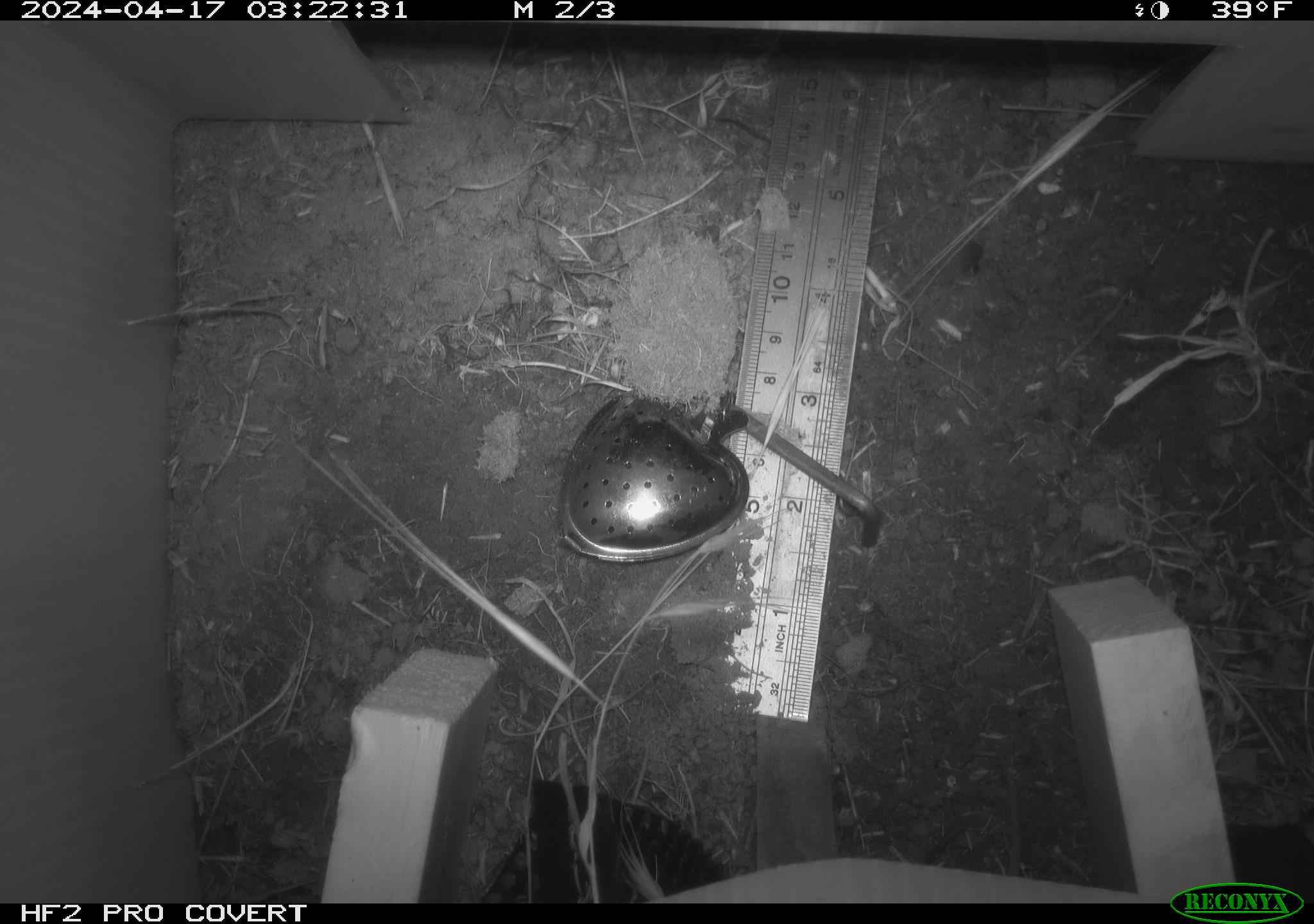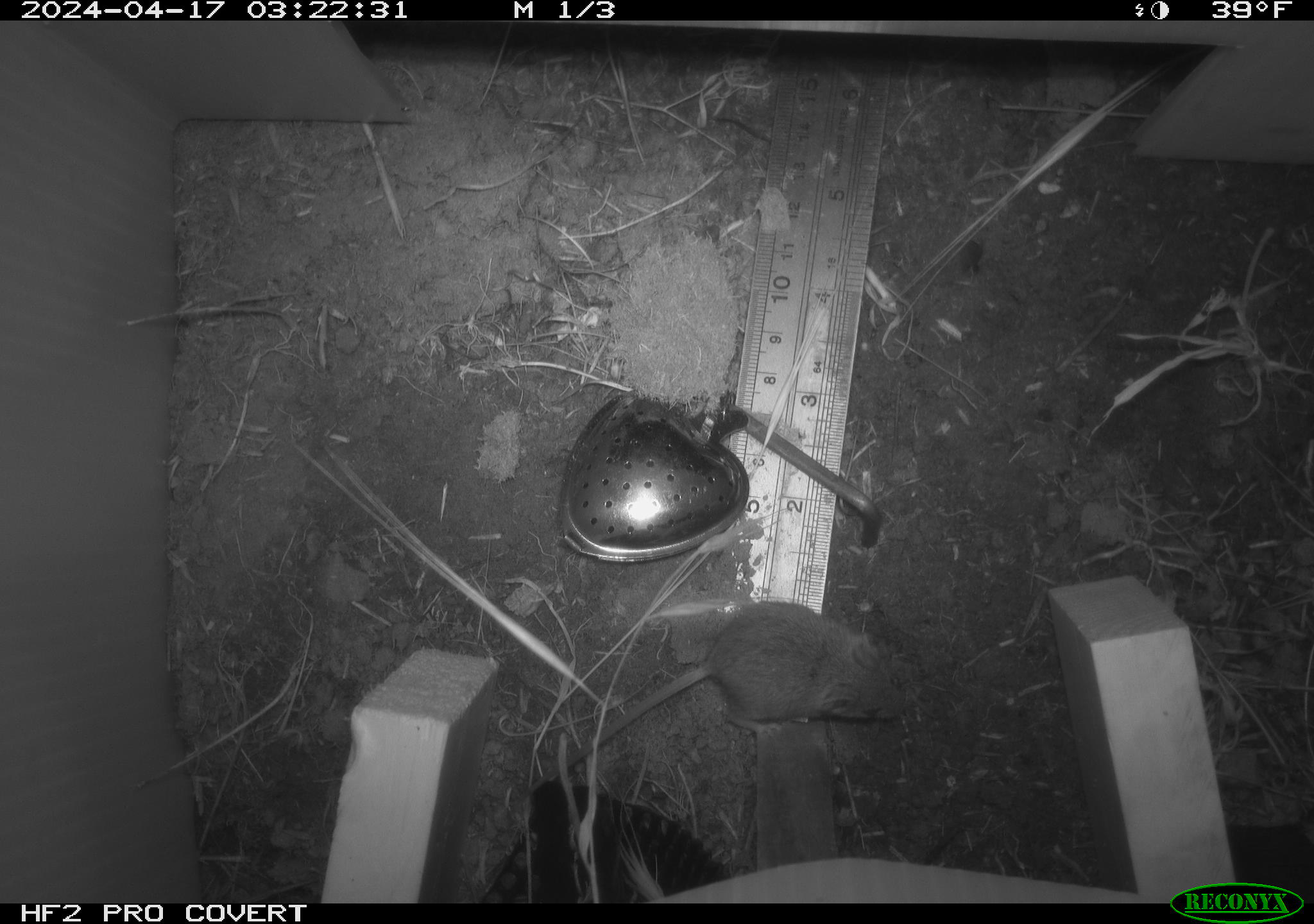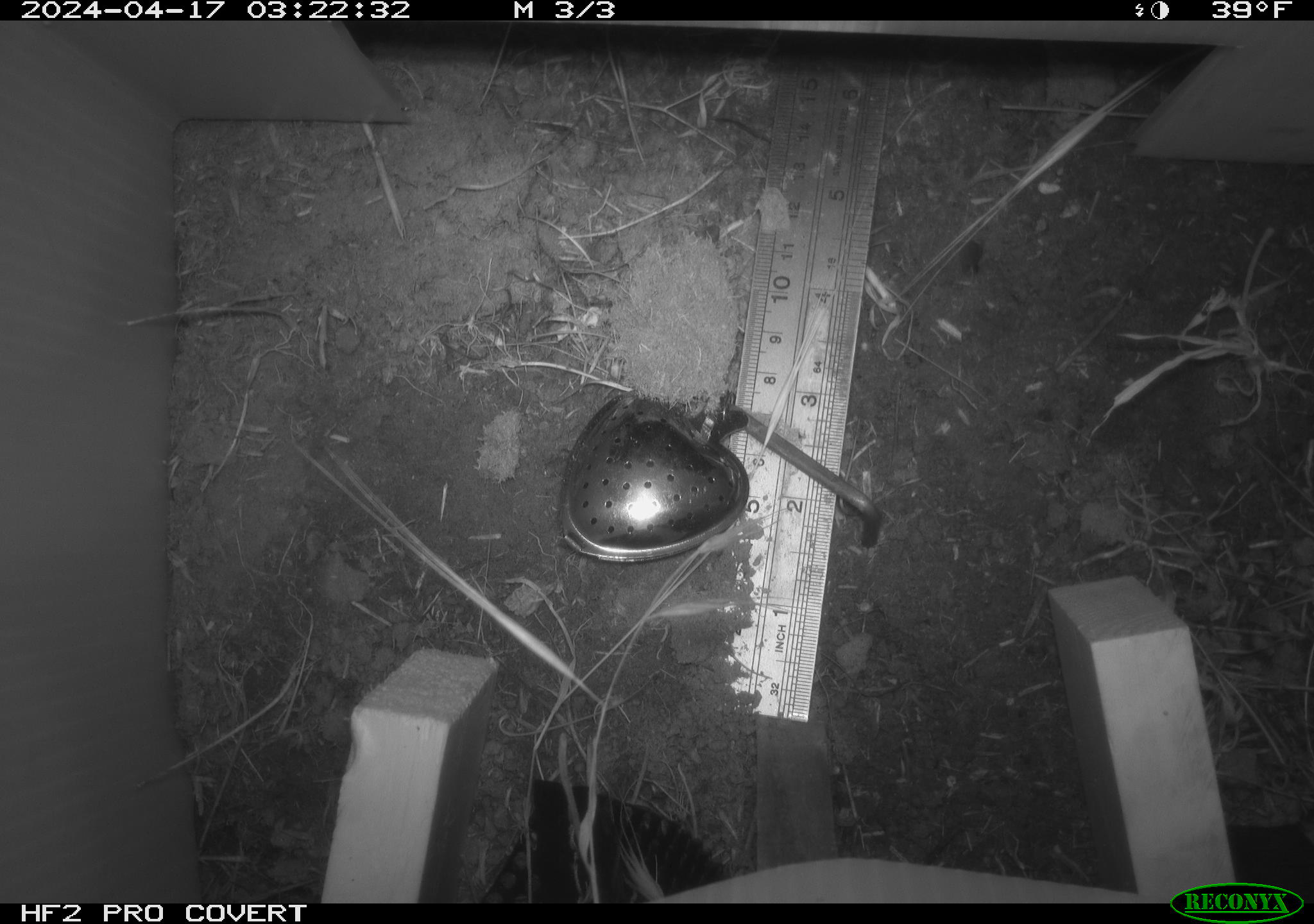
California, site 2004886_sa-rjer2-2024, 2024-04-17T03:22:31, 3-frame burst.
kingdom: Animalia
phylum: Chordata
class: Mammalia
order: Rodentia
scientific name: Rodentia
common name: mouse species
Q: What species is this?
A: Mouse species (Rodentia).